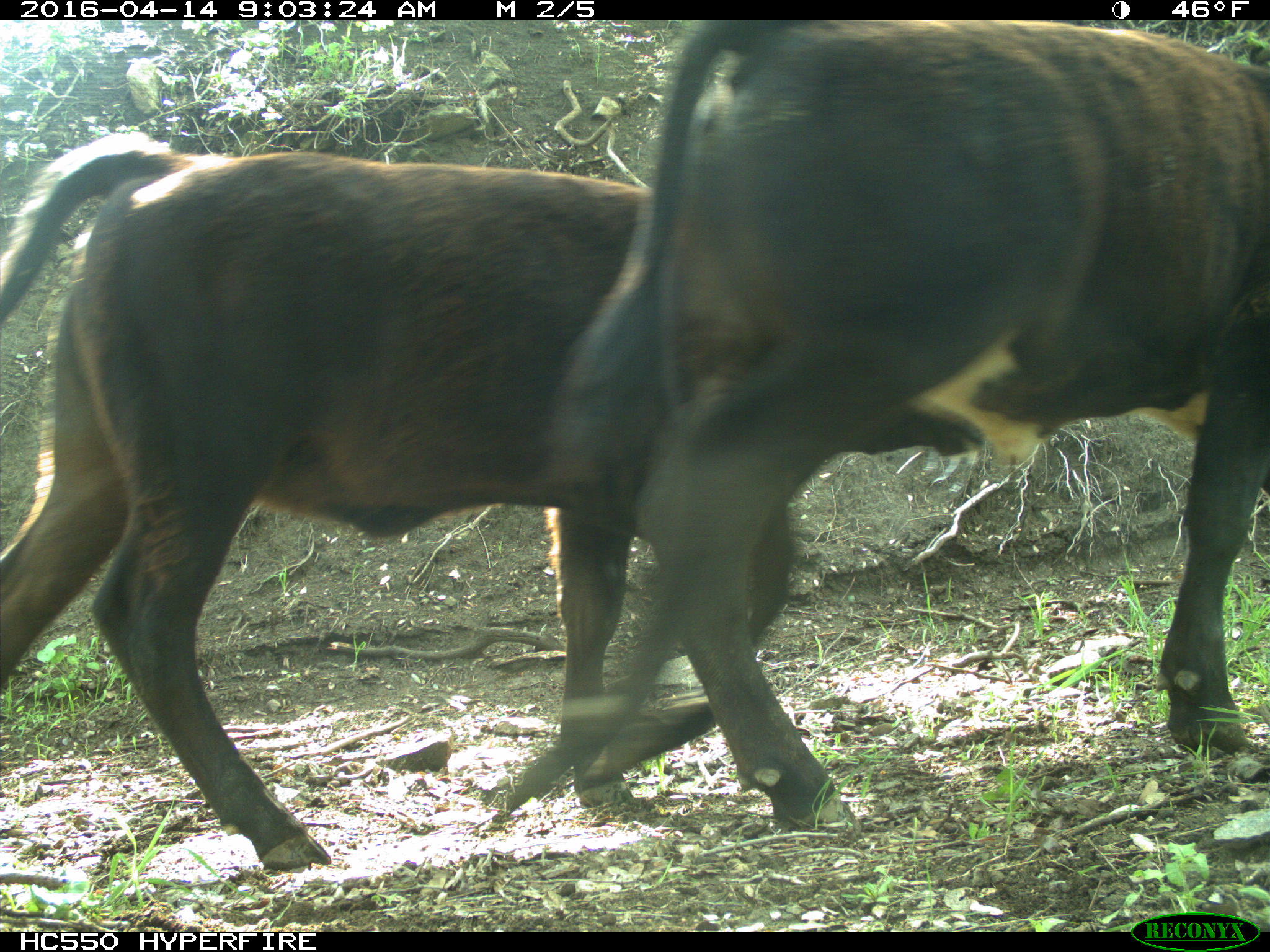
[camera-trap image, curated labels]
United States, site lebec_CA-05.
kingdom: Animalia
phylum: Chordata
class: Mammalia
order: Artiodactyla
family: Bovidae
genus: Bos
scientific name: Bos taurus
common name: domestic cow